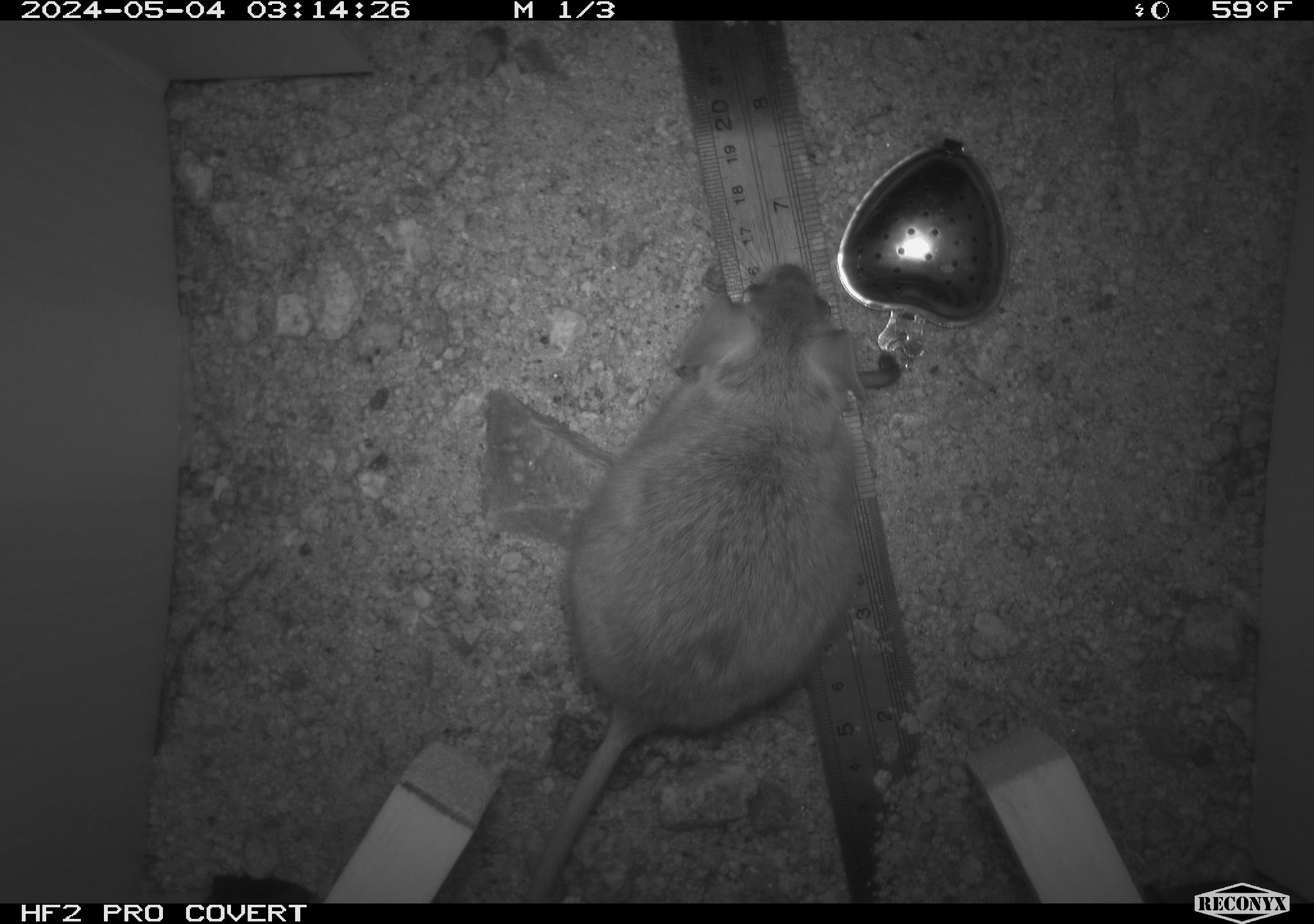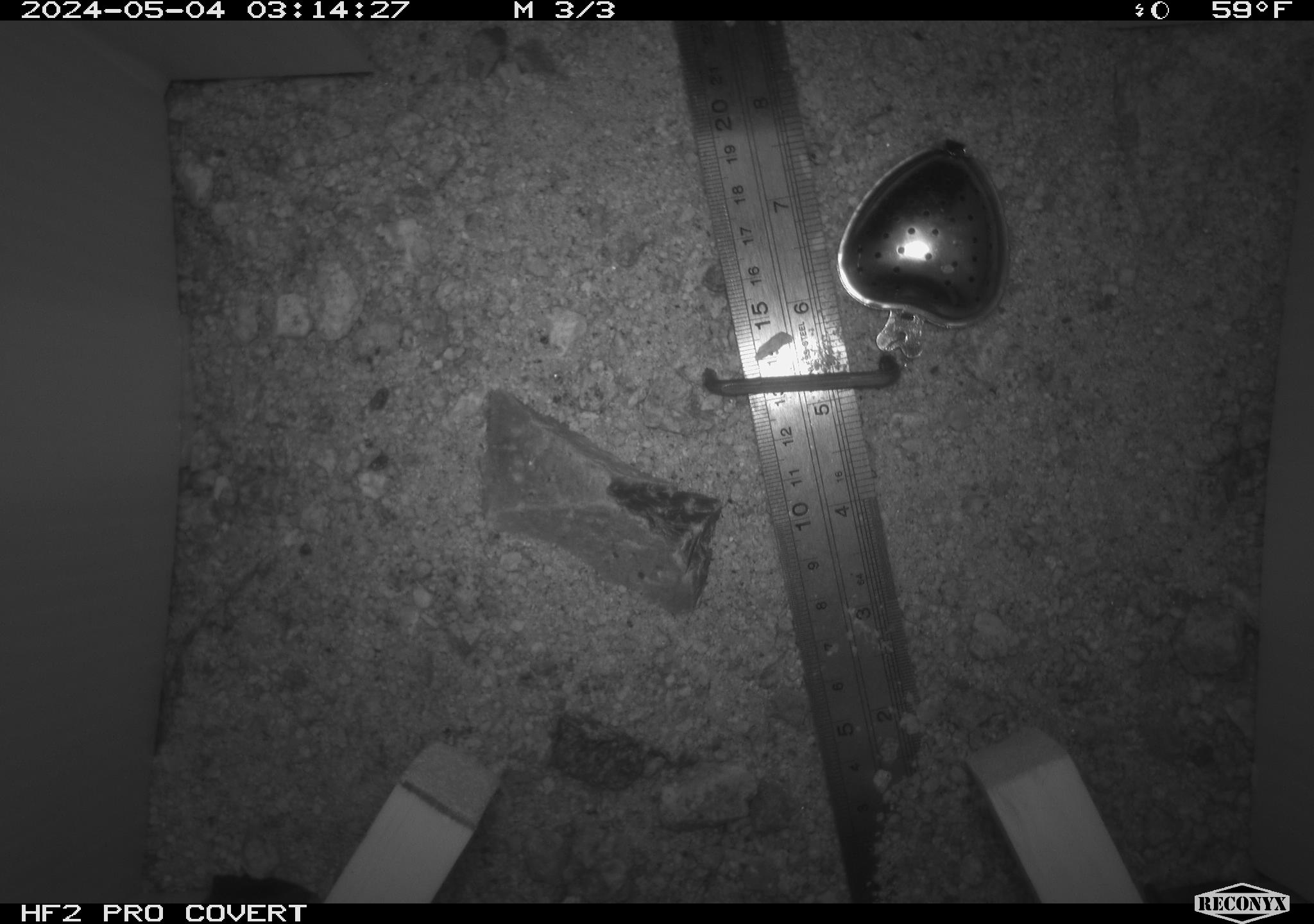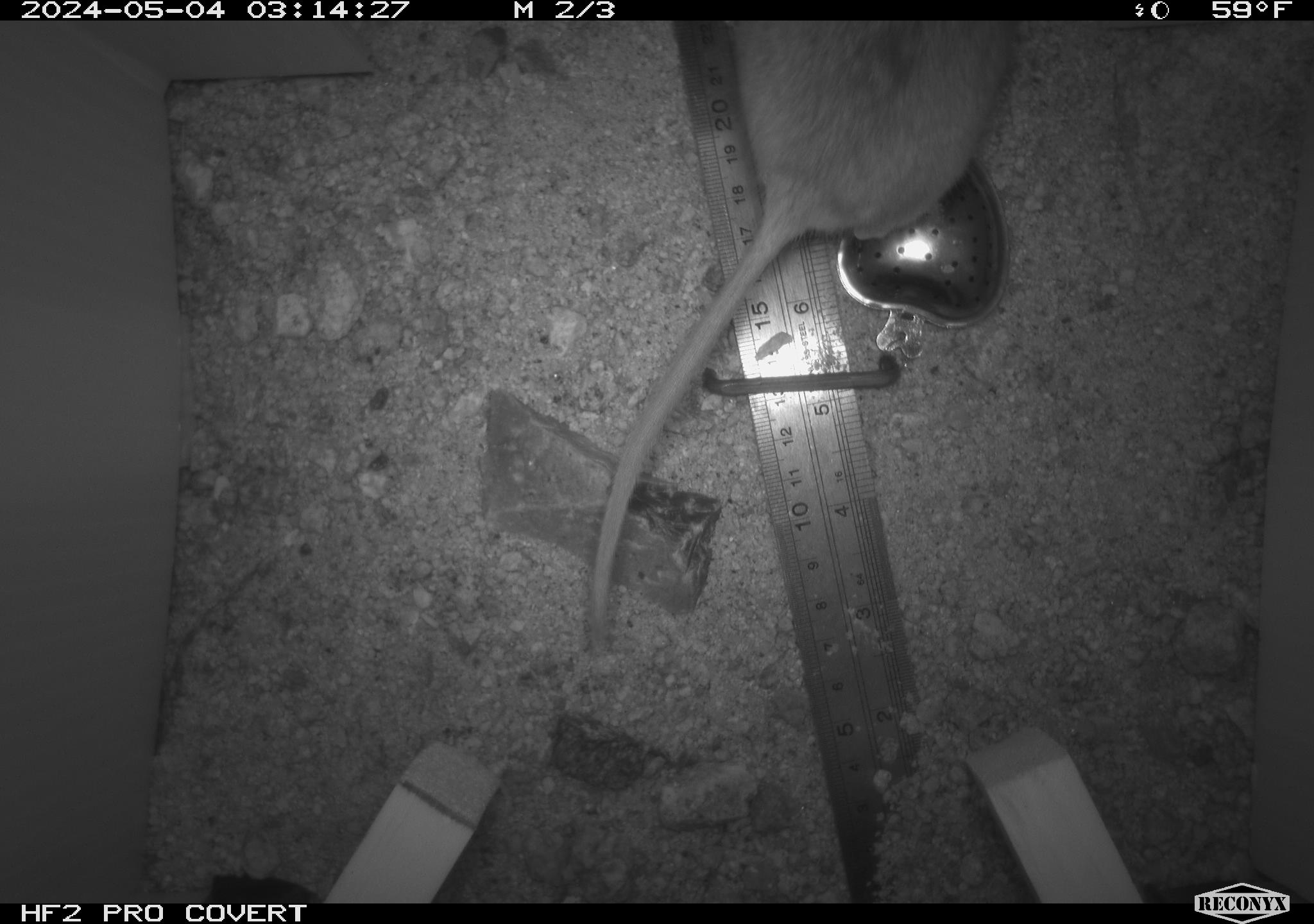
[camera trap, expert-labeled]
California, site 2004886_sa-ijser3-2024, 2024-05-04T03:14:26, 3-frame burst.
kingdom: Animalia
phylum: Chordata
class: Mammalia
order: Rodentia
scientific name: Rodentia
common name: woodrat or rat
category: woodrat or rat species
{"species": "woodrat or rat species (woodrat or rat) (Rodentia)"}